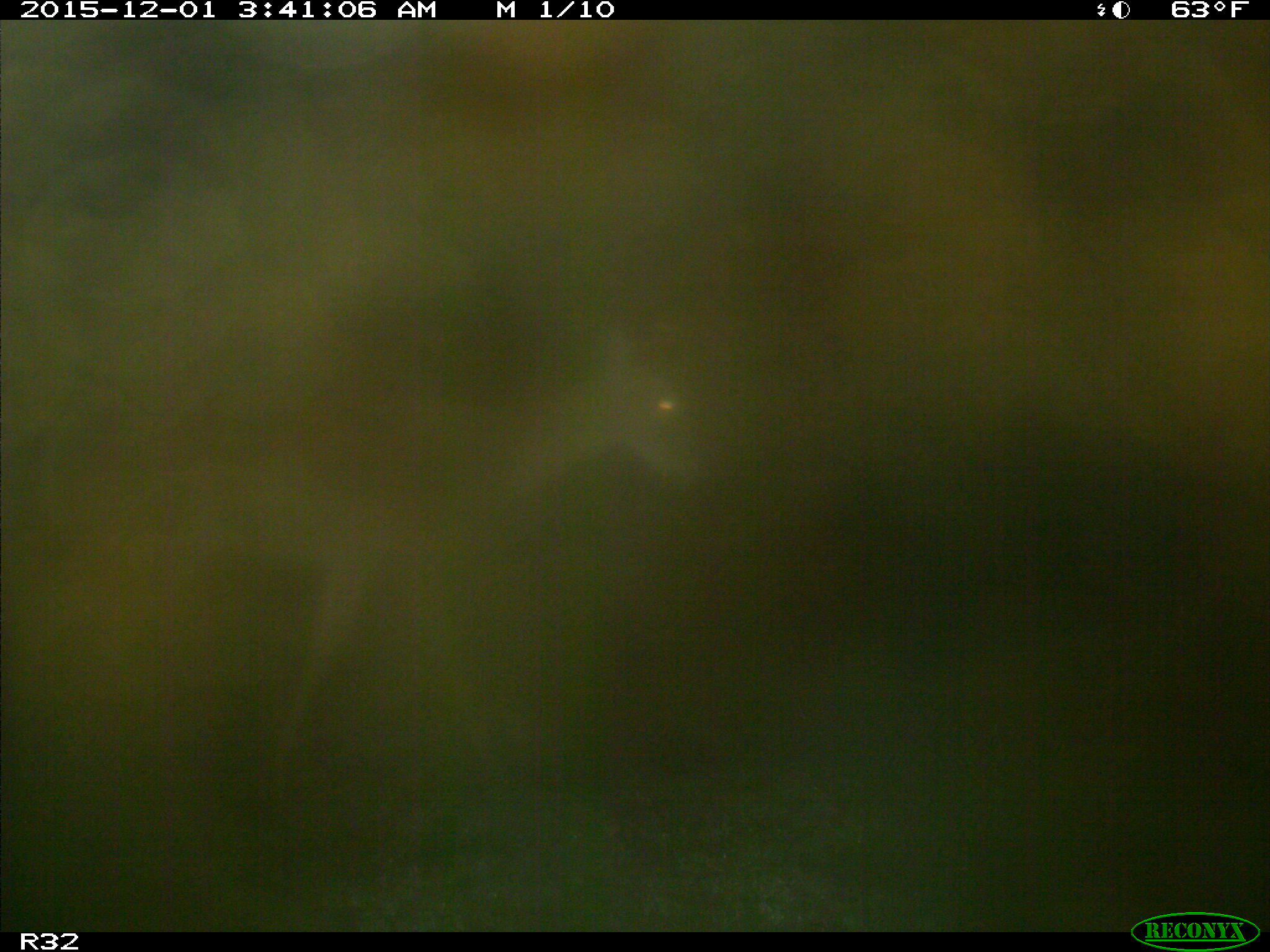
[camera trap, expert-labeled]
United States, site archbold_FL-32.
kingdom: Animalia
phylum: Chordata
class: Mammalia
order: Artiodactyla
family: Cervidae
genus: Odocoileus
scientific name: Odocoileus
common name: deer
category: unidentified deer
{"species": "unidentified deer (deer) (Odocoileus)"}